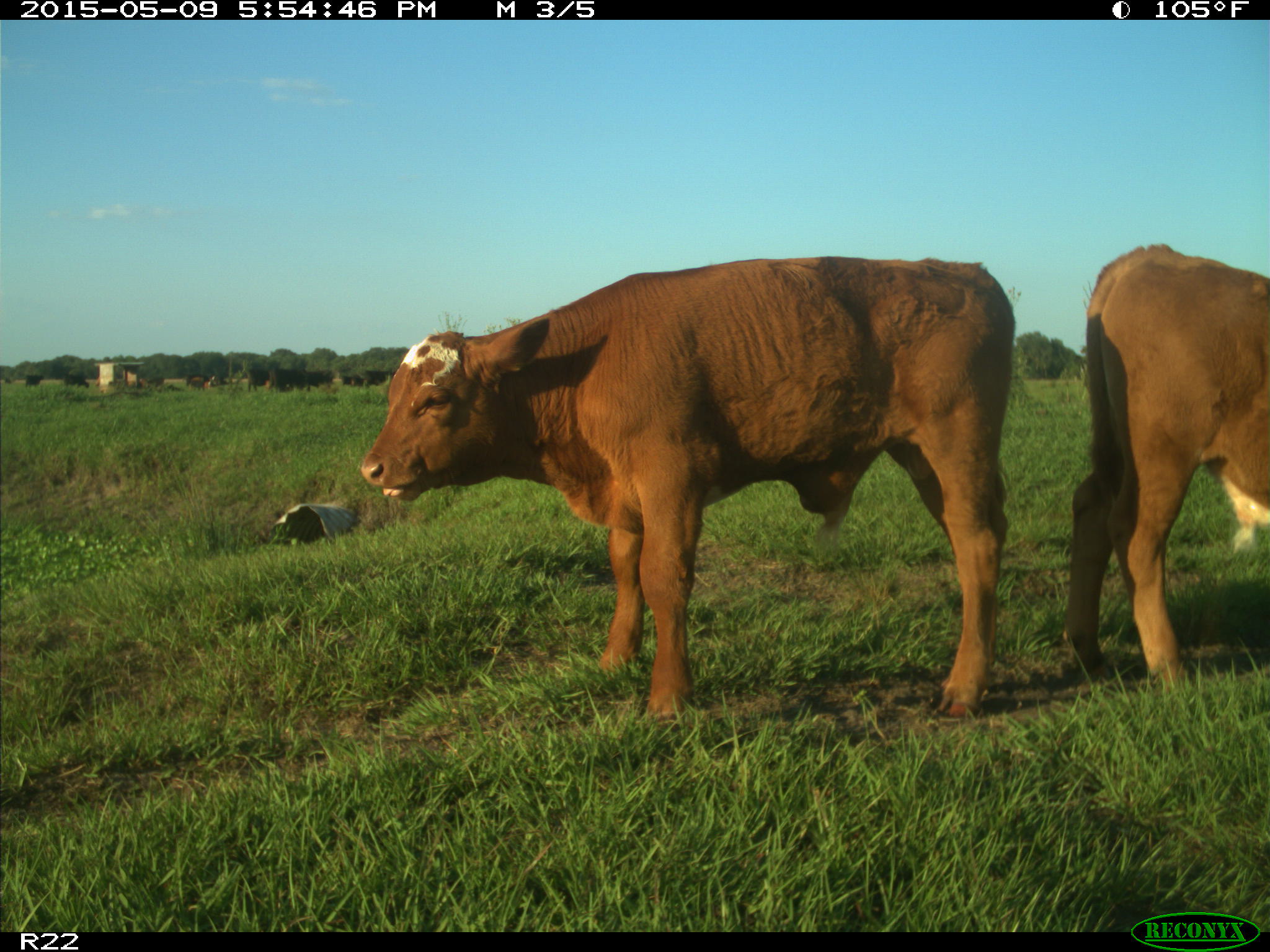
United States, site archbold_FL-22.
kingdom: Animalia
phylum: Chordata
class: Mammalia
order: Artiodactyla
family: Bovidae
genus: Bos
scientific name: Bos taurus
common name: domestic cow